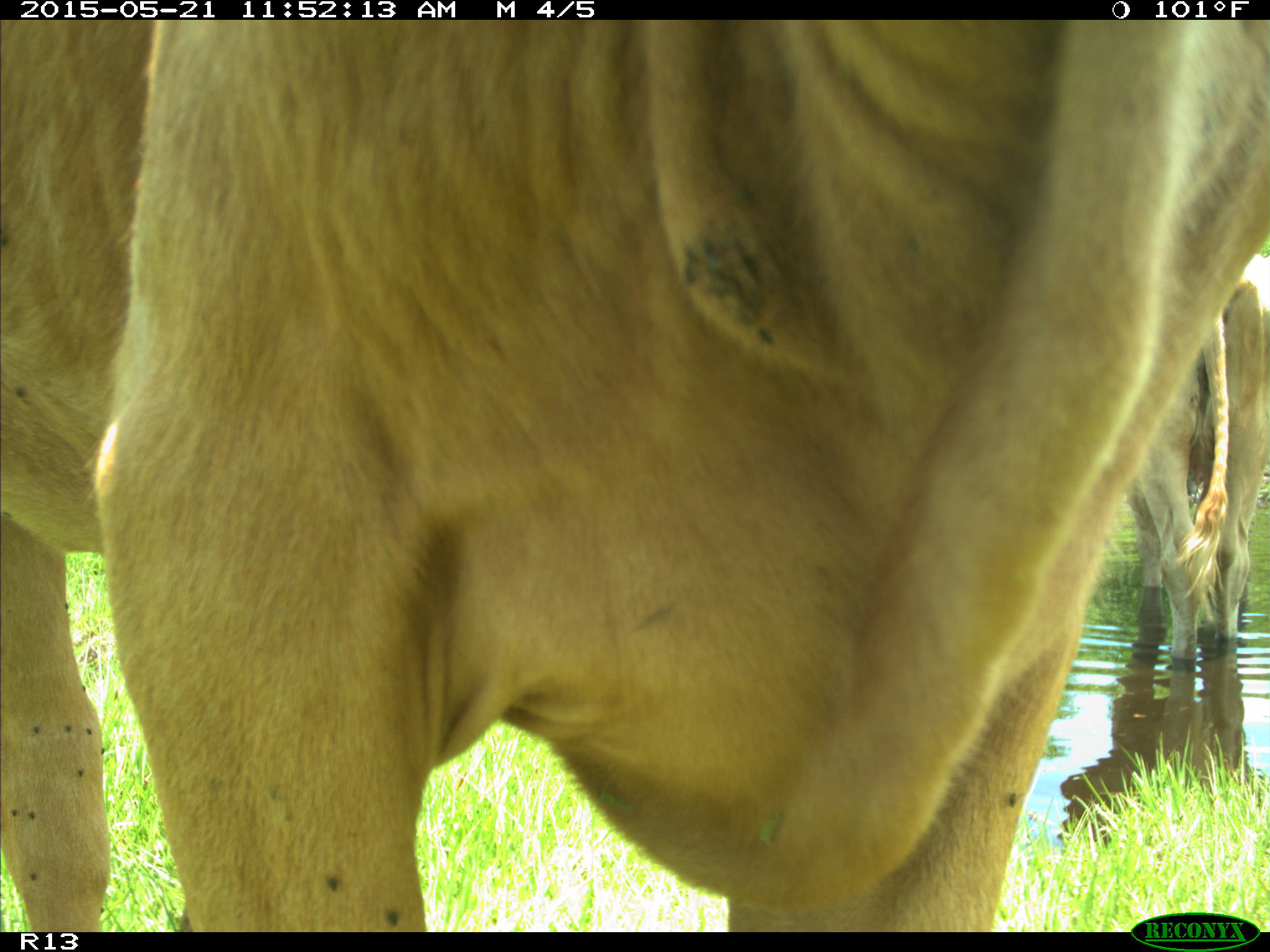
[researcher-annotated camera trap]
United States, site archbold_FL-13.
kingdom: Animalia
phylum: Chordata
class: Mammalia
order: Artiodactyla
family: Bovidae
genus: Bos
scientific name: Bos taurus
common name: domestic cow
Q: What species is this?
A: Bos taurus (domestic cow).